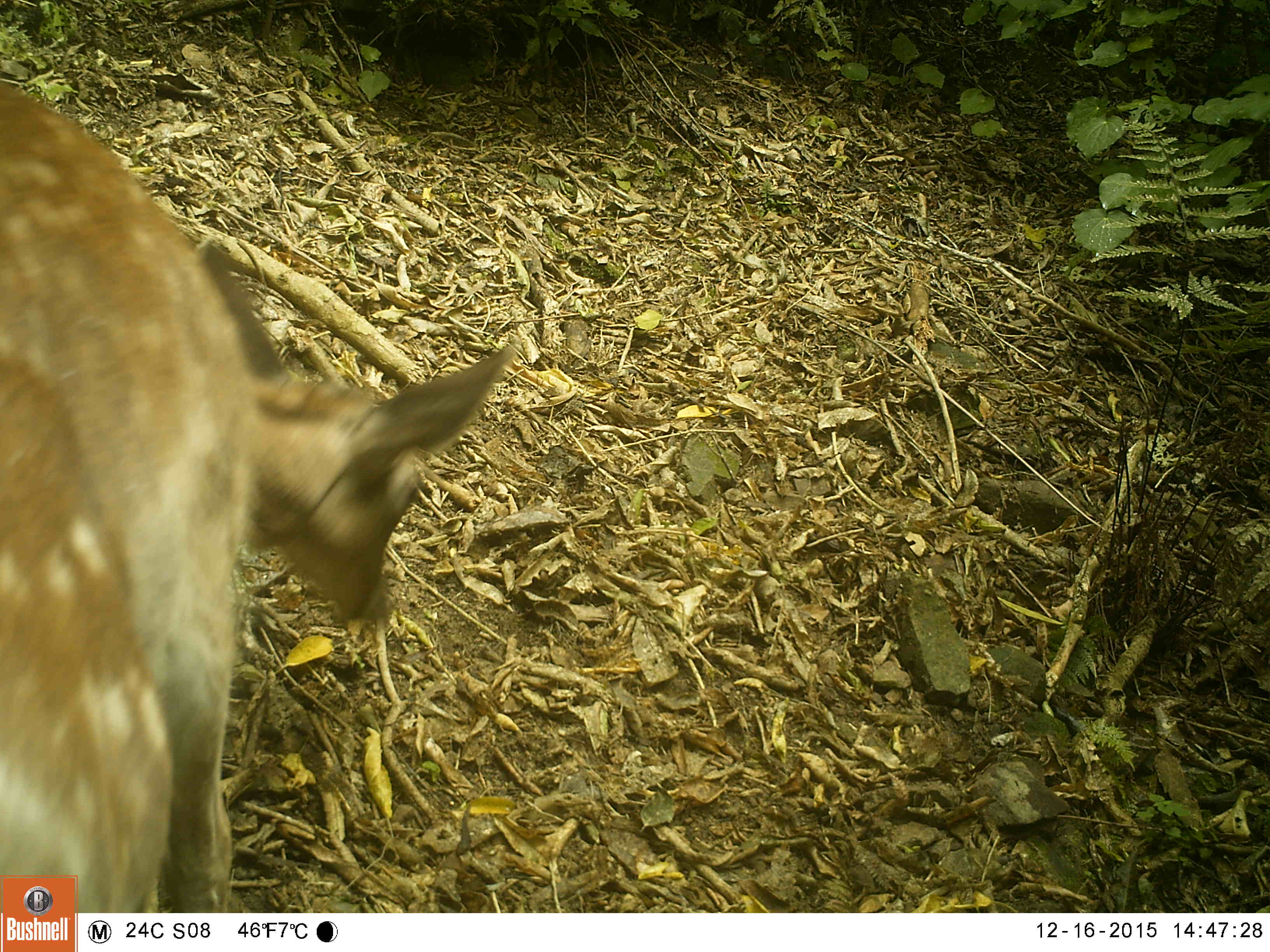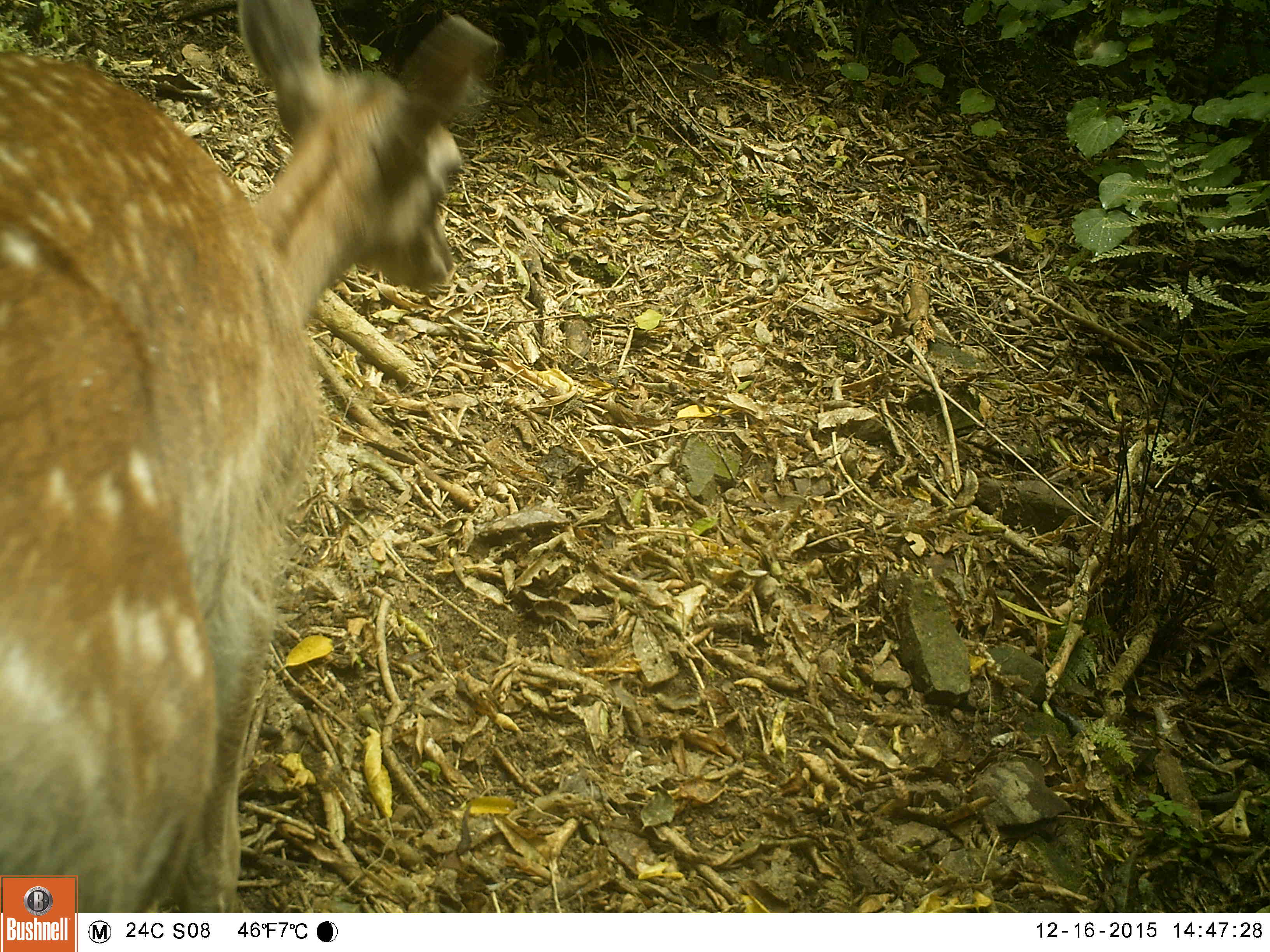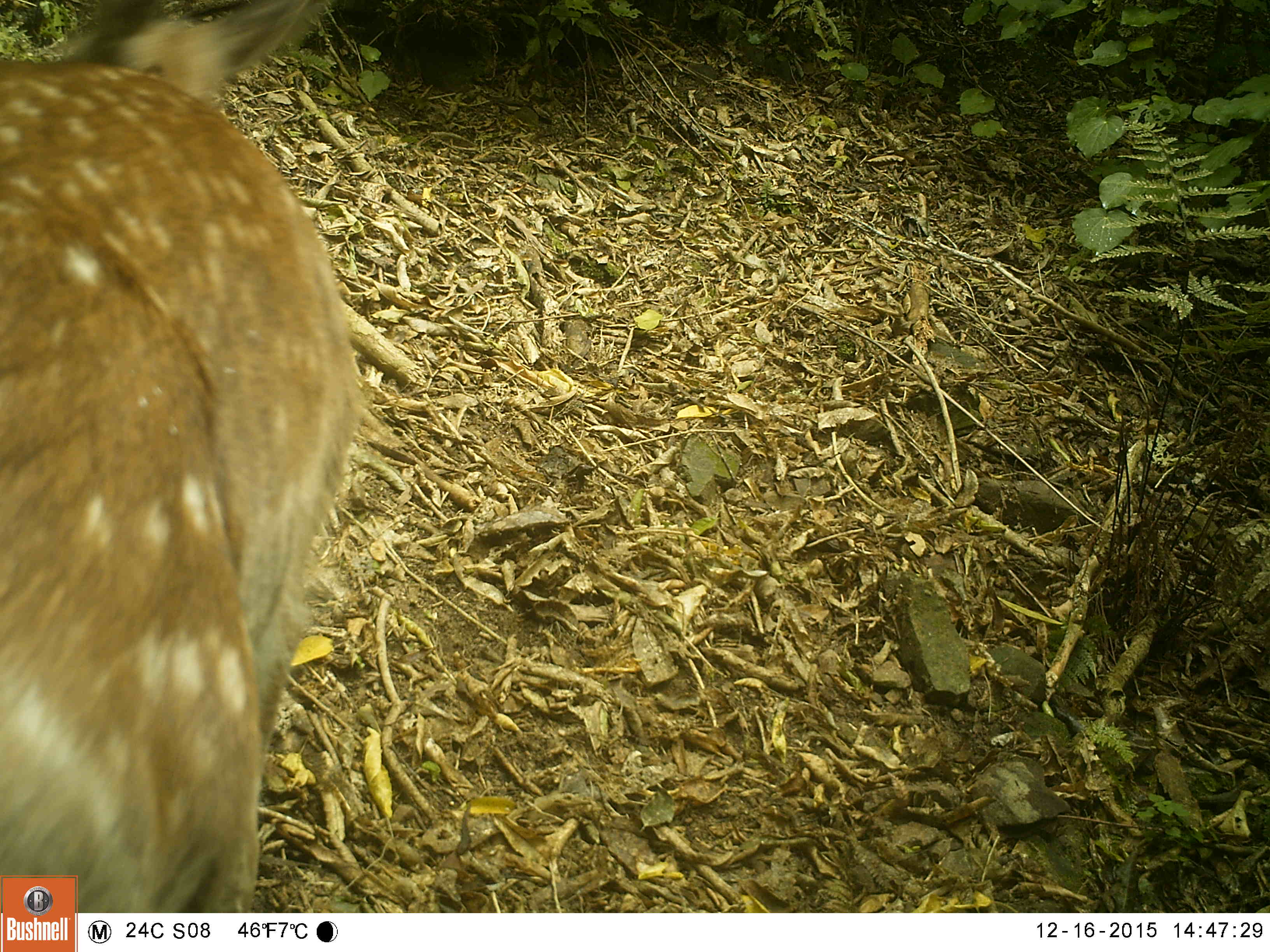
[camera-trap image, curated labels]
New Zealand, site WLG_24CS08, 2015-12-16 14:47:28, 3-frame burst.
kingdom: Animalia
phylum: Chordata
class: Mammalia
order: Artiodactyla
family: Cervidae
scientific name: Cervidae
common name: deer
Deer (Cervidae).